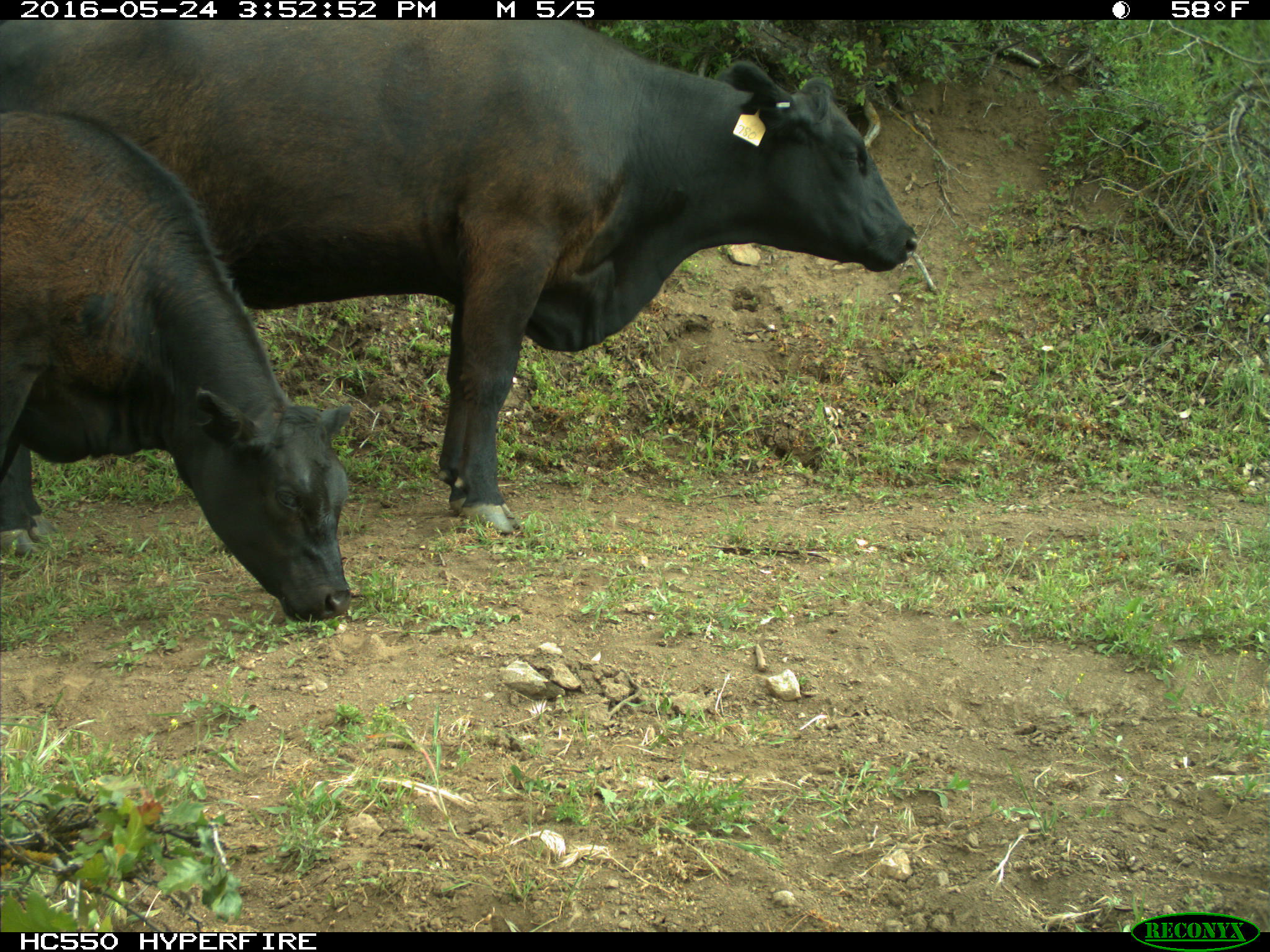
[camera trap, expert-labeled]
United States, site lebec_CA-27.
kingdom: Animalia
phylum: Chordata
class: Mammalia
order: Artiodactyla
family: Bovidae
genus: Bos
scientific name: Bos taurus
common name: domestic cow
Bos taurus (domestic cow).